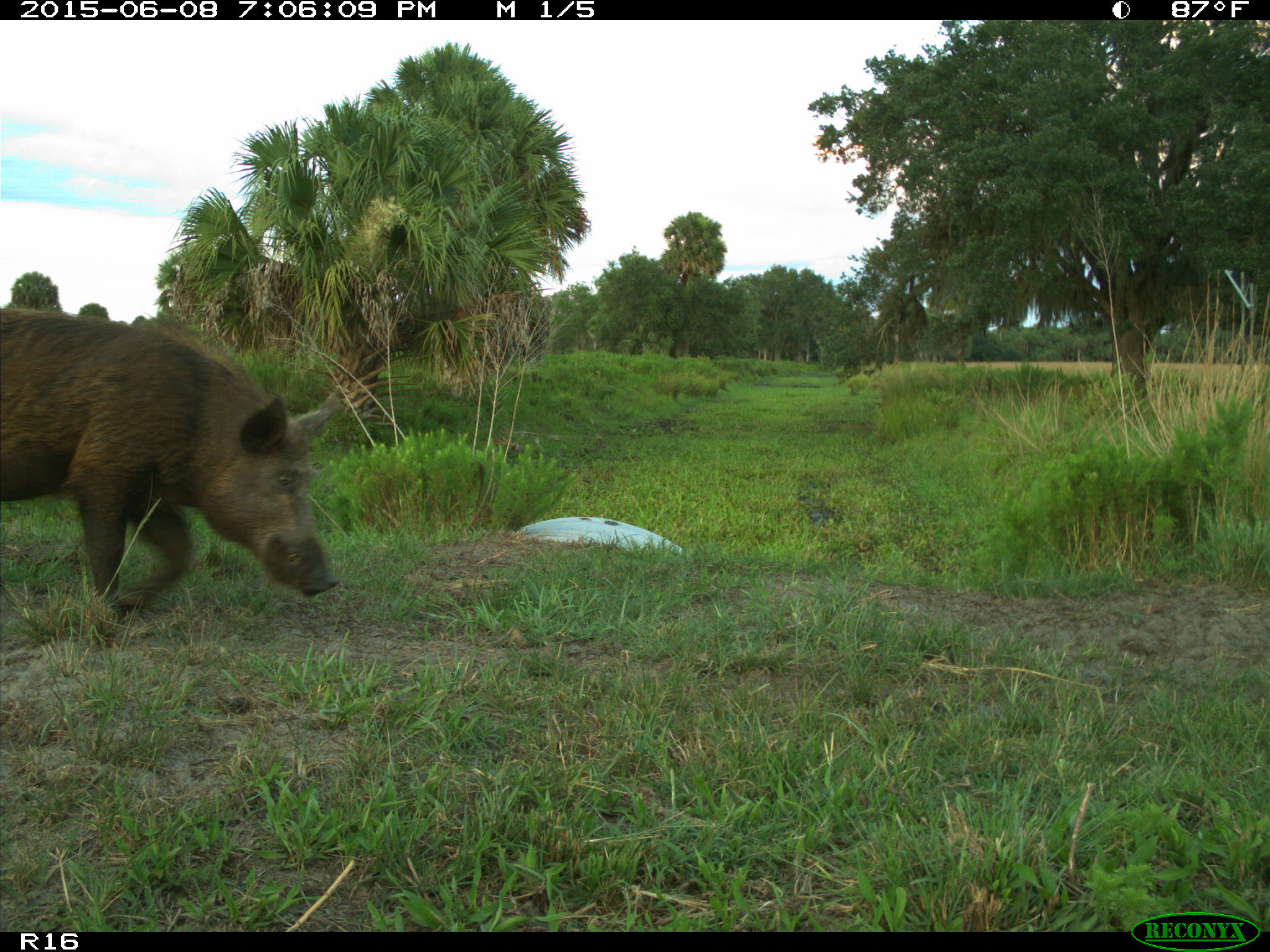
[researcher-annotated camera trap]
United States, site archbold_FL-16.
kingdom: Animalia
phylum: Chordata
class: Mammalia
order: Artiodactyla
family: Suidae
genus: Sus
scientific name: Sus scrofa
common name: wild boar